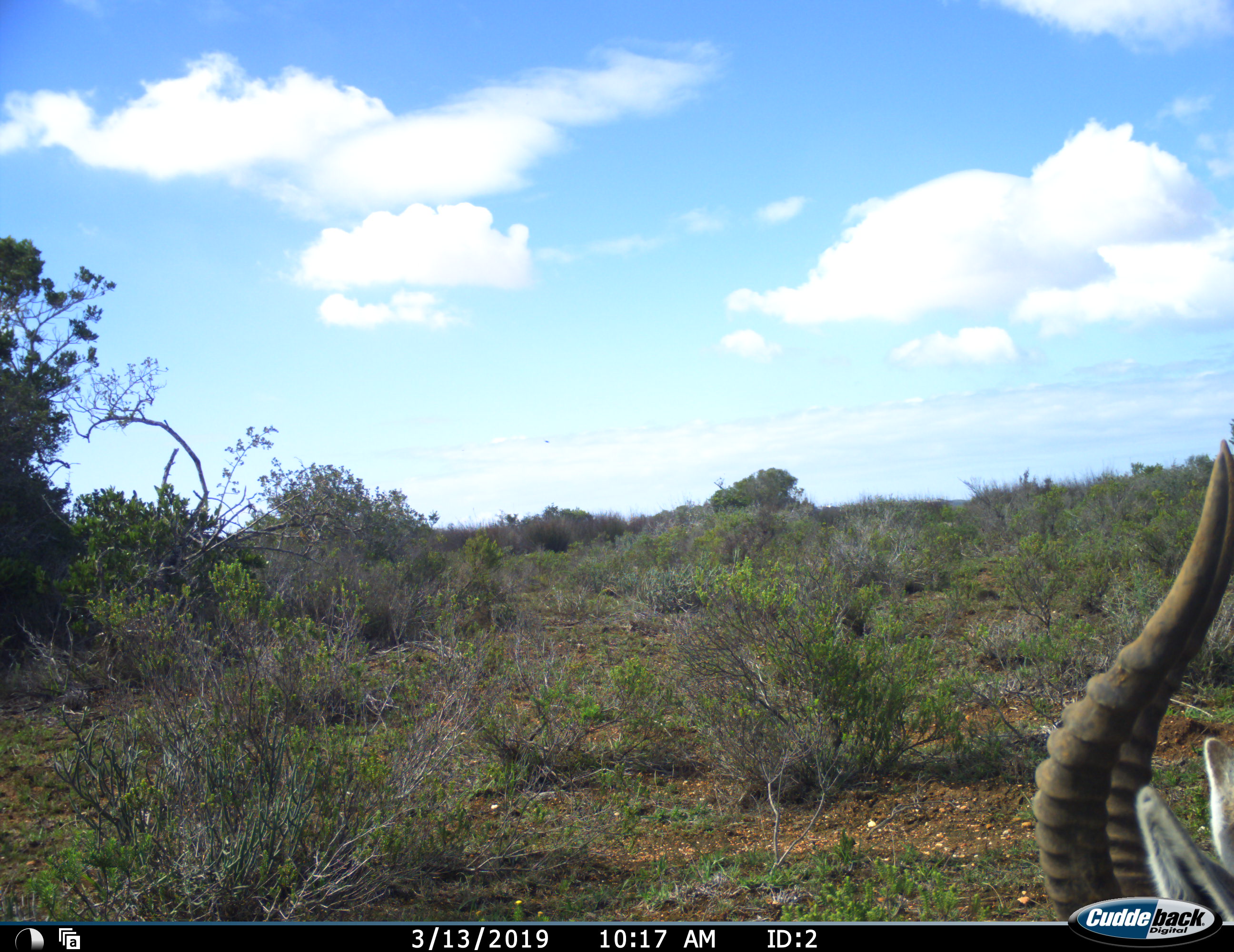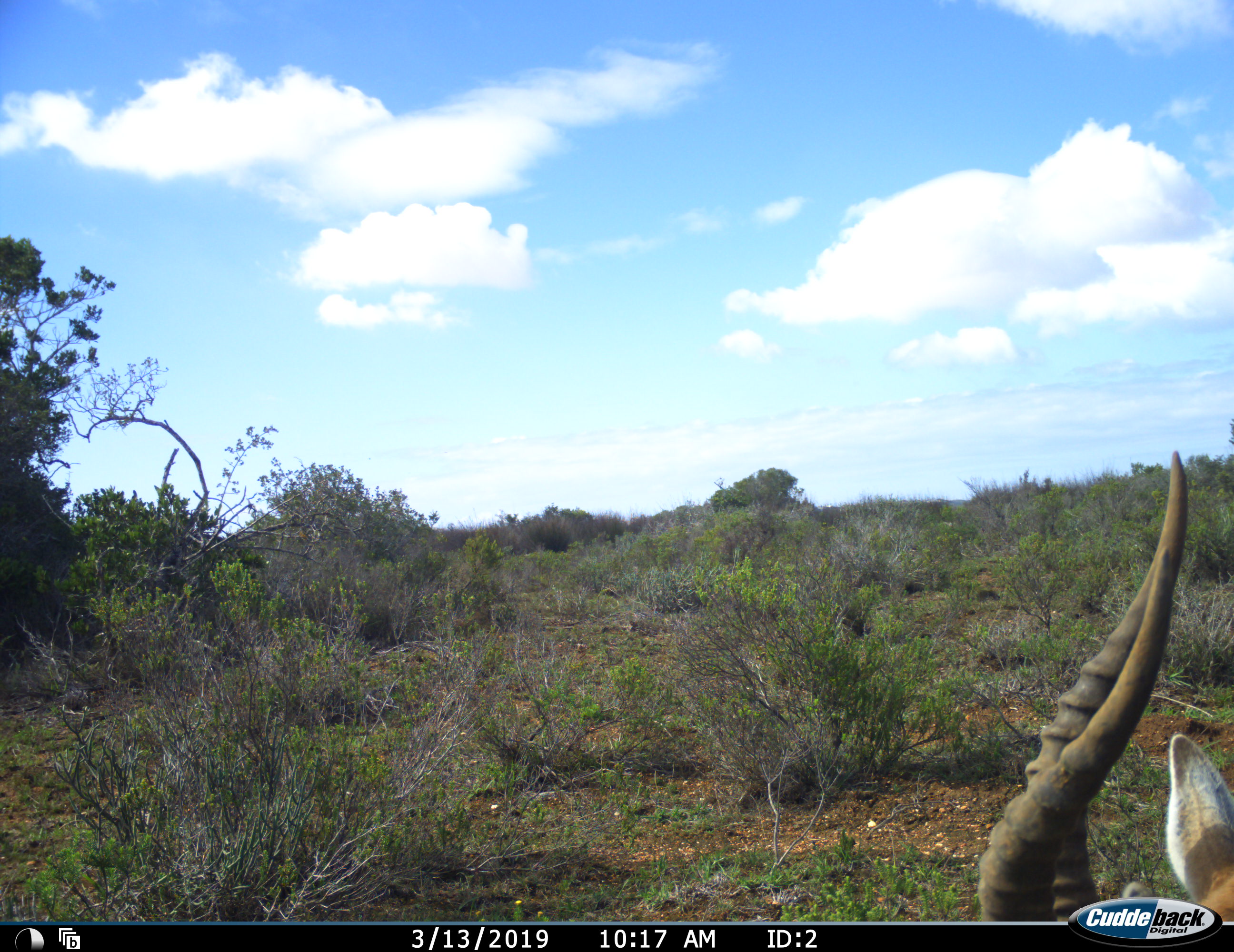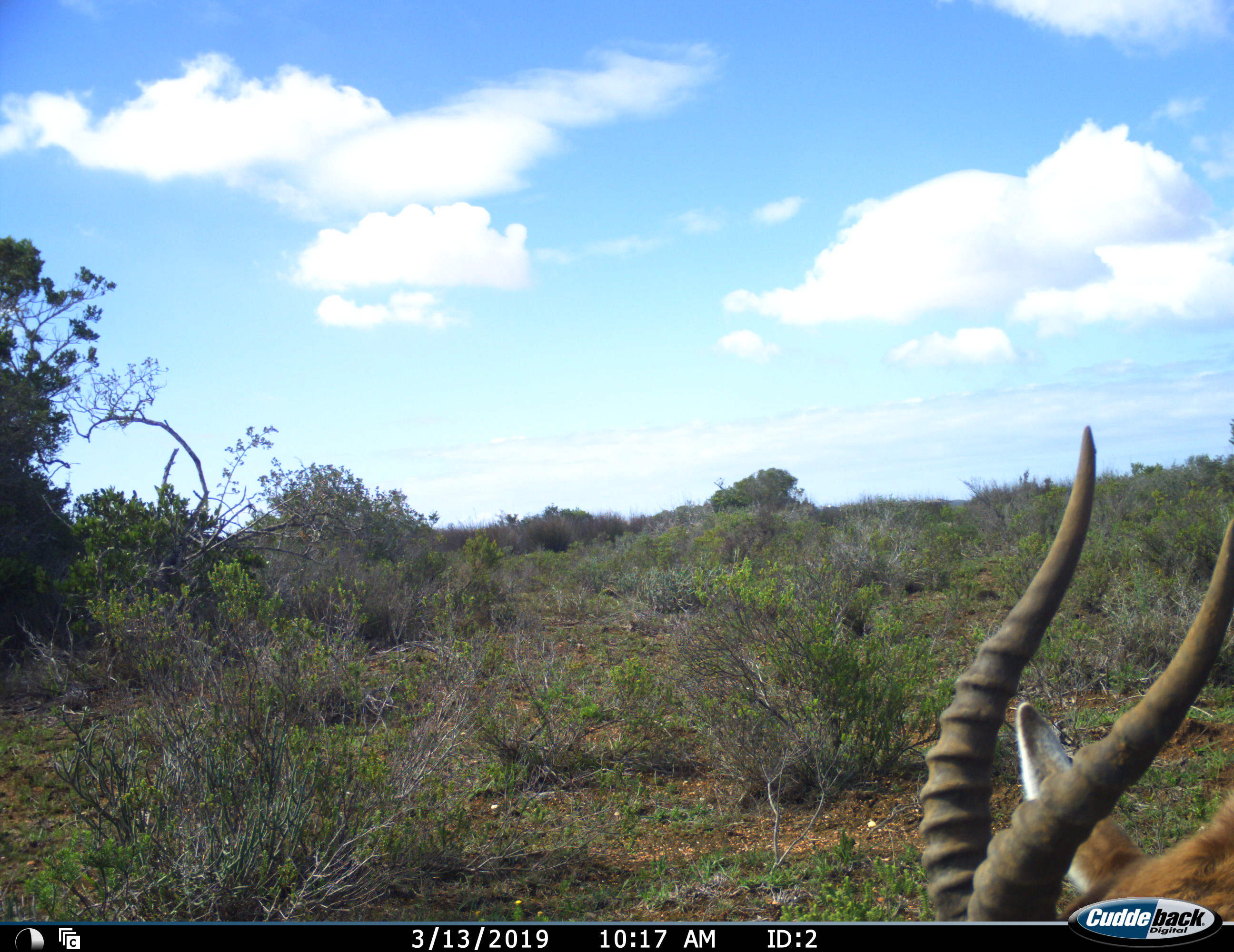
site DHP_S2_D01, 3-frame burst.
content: unidentified animal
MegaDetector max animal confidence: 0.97